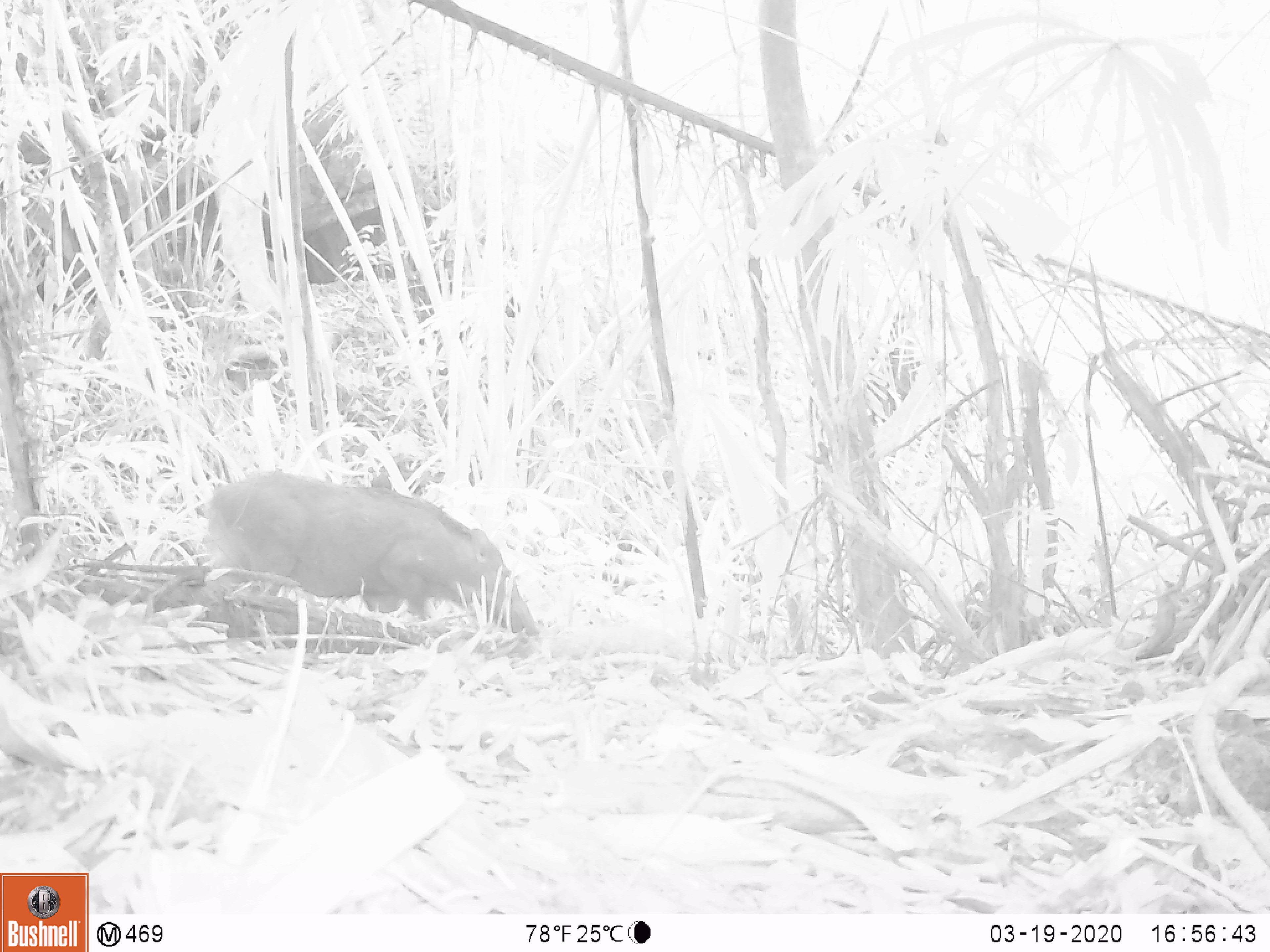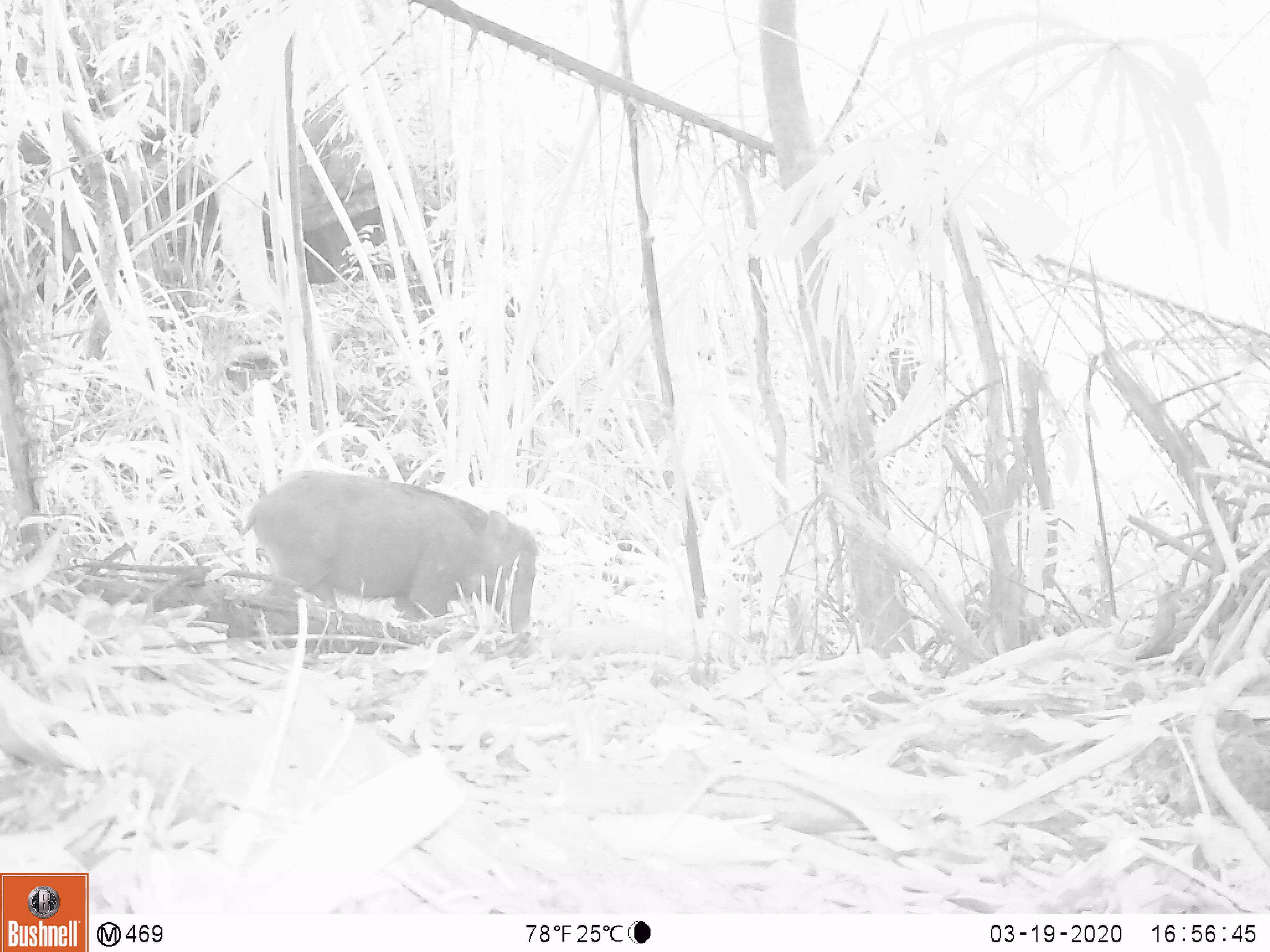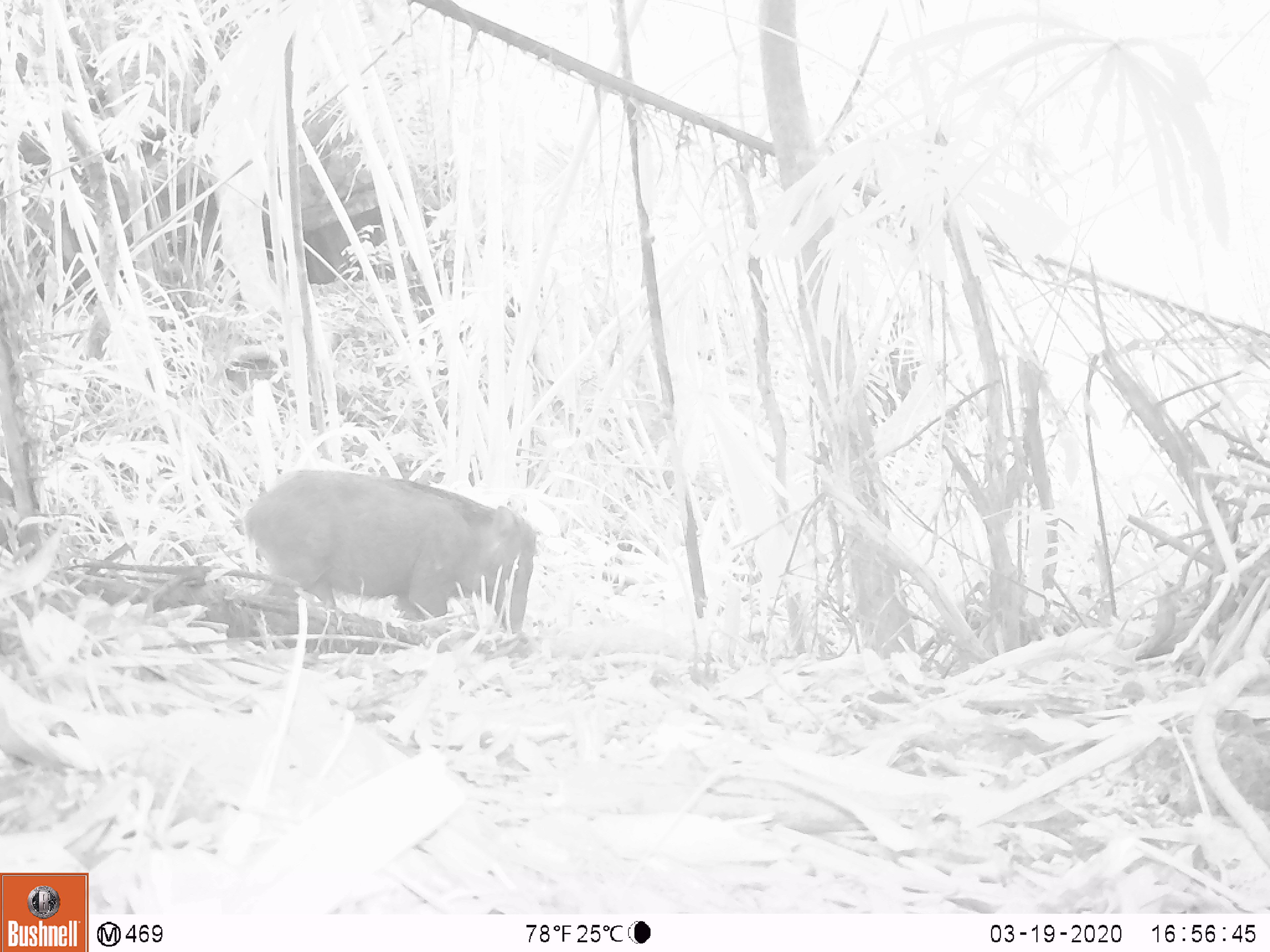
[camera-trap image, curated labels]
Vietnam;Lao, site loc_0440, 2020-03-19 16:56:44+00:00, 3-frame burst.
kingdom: Animalia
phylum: Chordata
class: Mammalia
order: Artiodactyla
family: Suidae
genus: Sus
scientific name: Sus scrofa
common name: eurasian wild pig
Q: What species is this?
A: Eurasian wild pig (Sus scrofa).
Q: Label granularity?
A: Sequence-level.